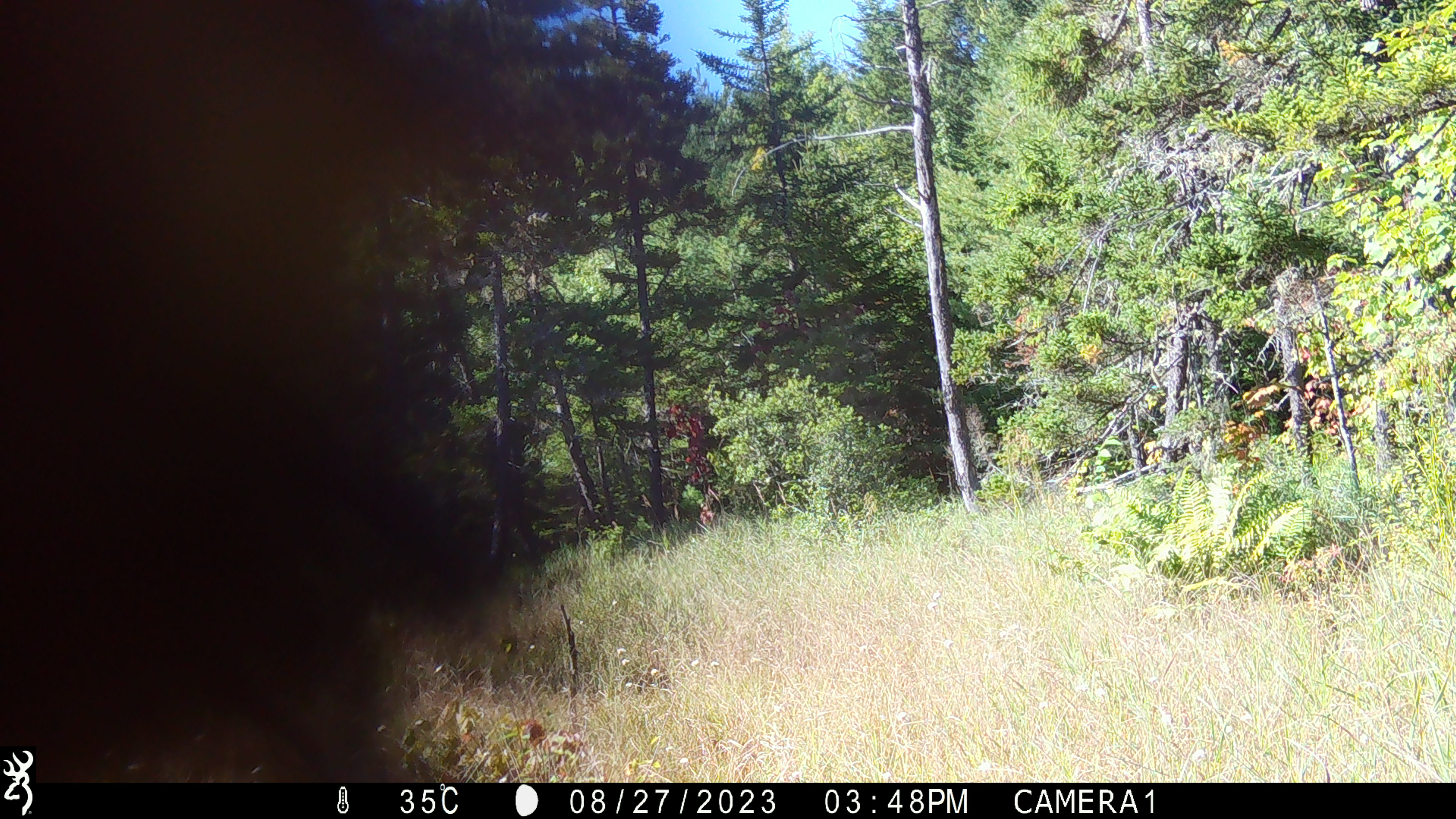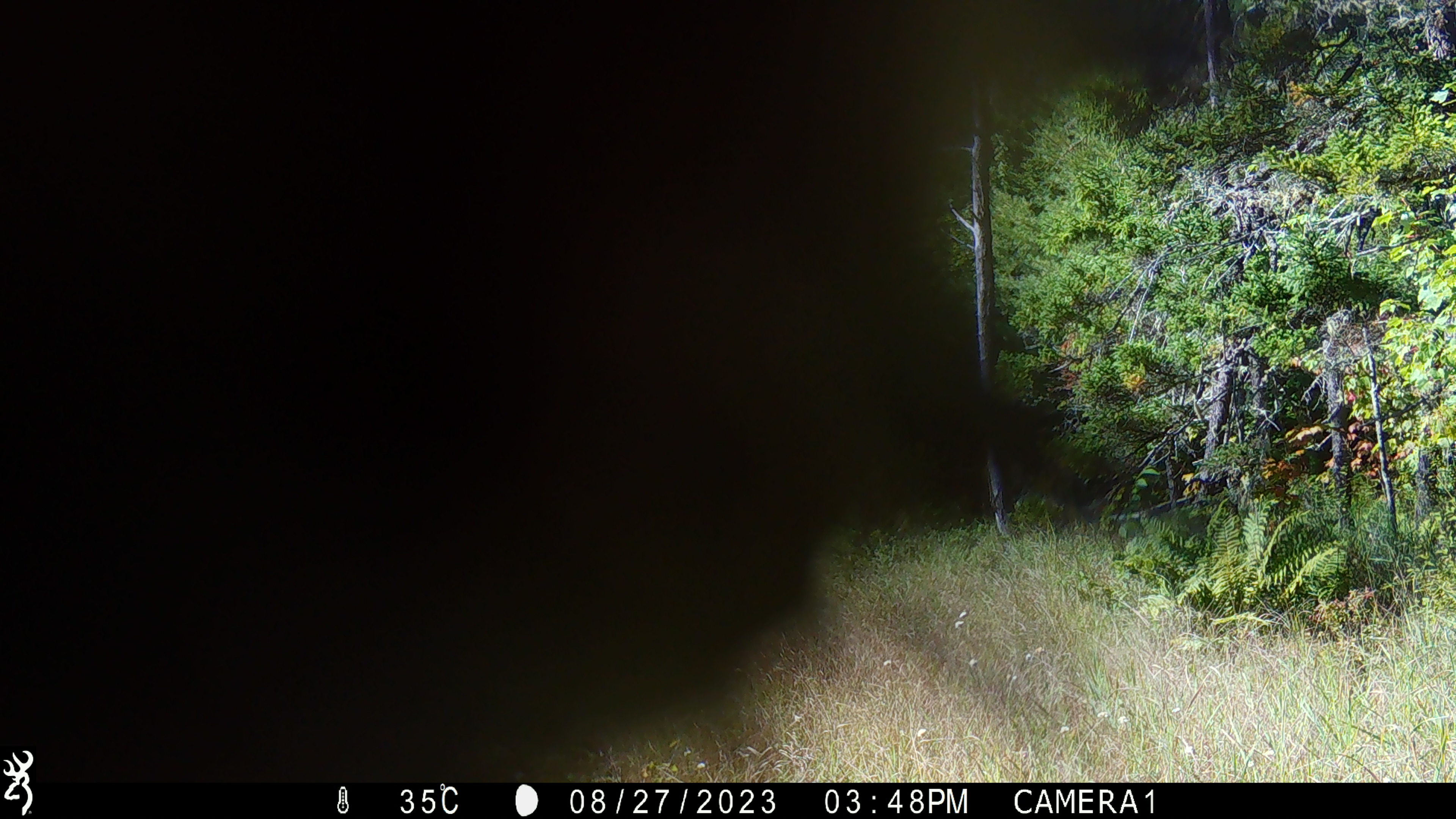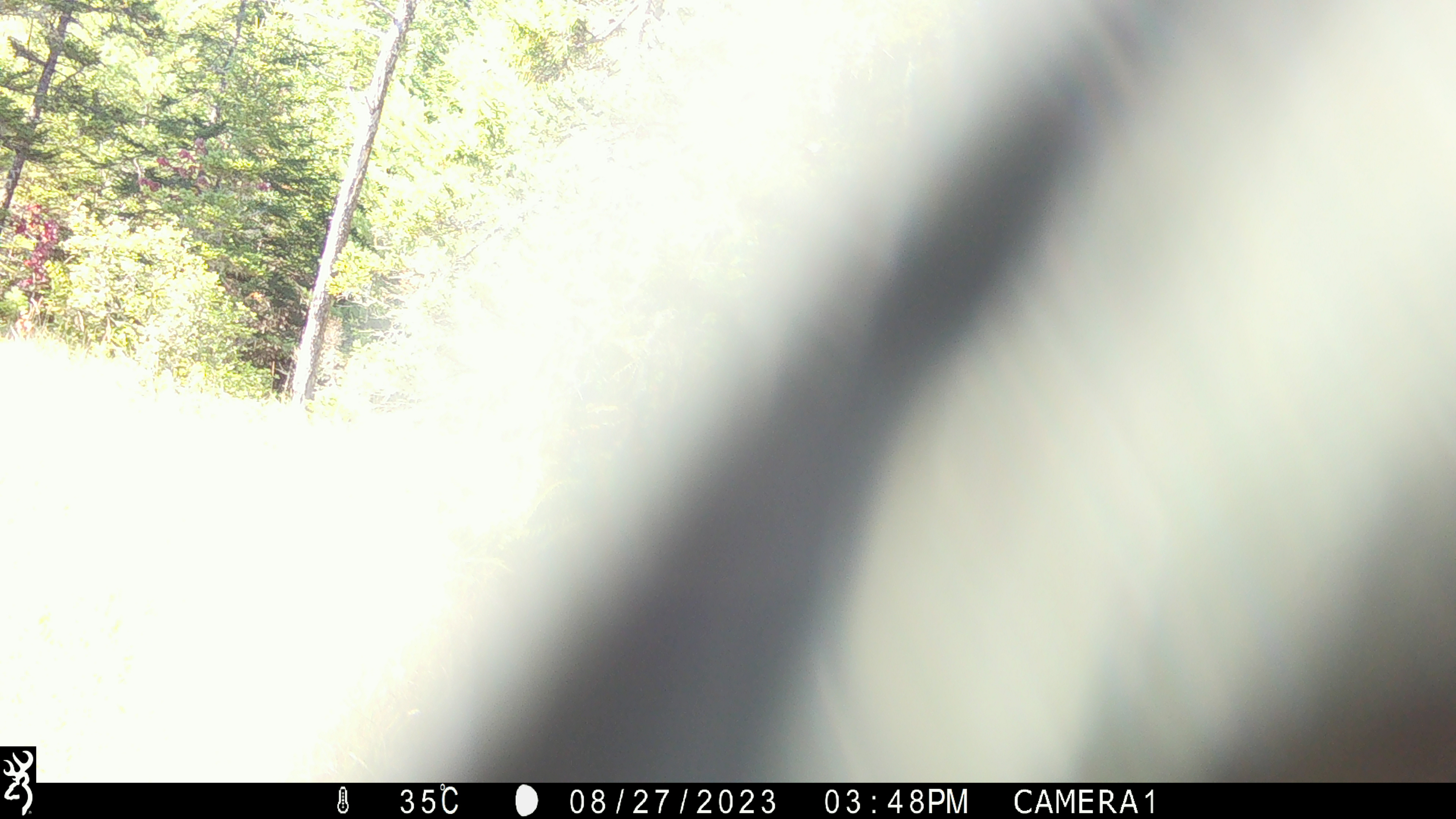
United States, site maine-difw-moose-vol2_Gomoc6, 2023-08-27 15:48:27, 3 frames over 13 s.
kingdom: Animalia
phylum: Chordata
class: Mammalia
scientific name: Mammalia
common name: mammal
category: mammal sp.